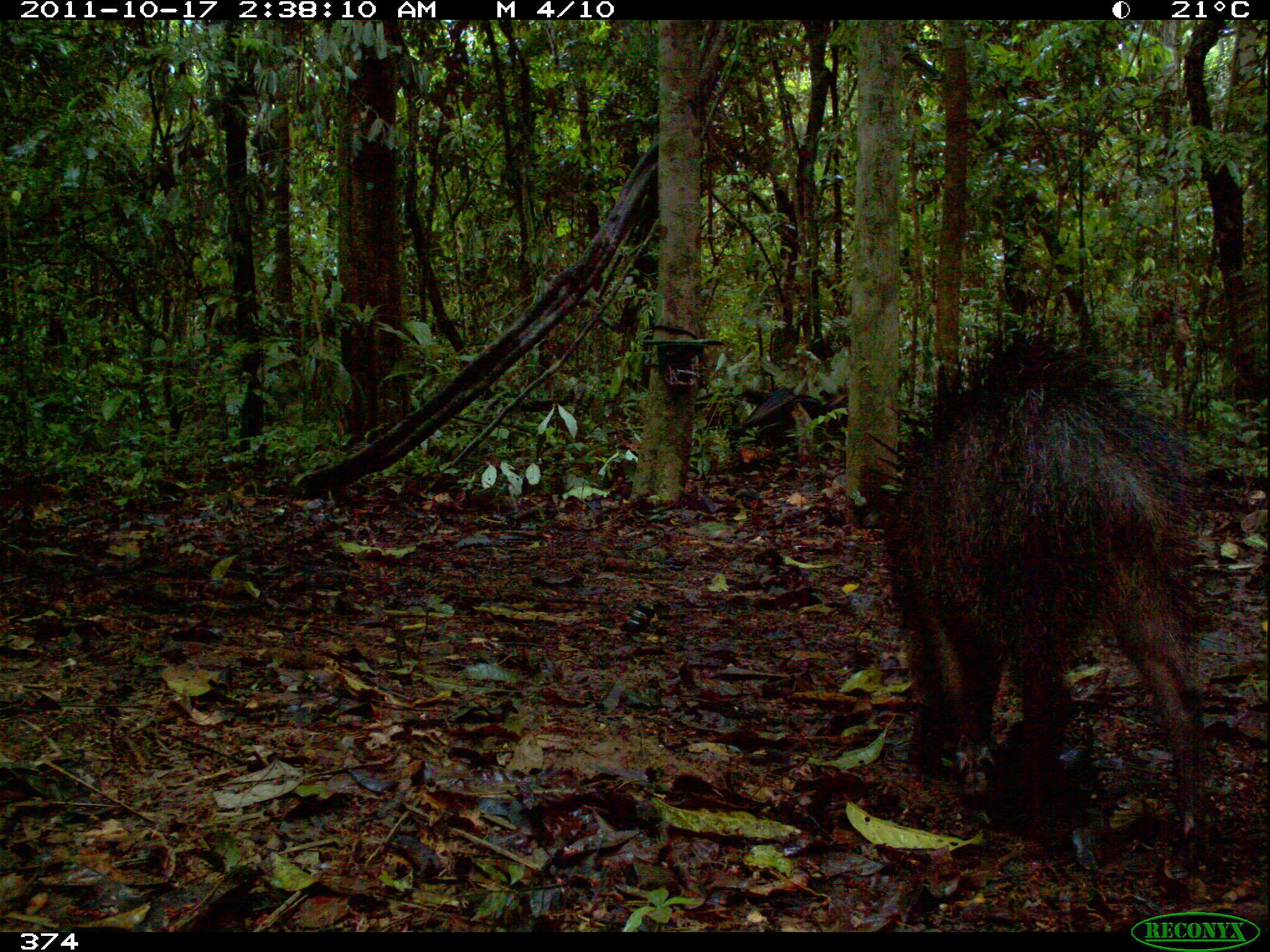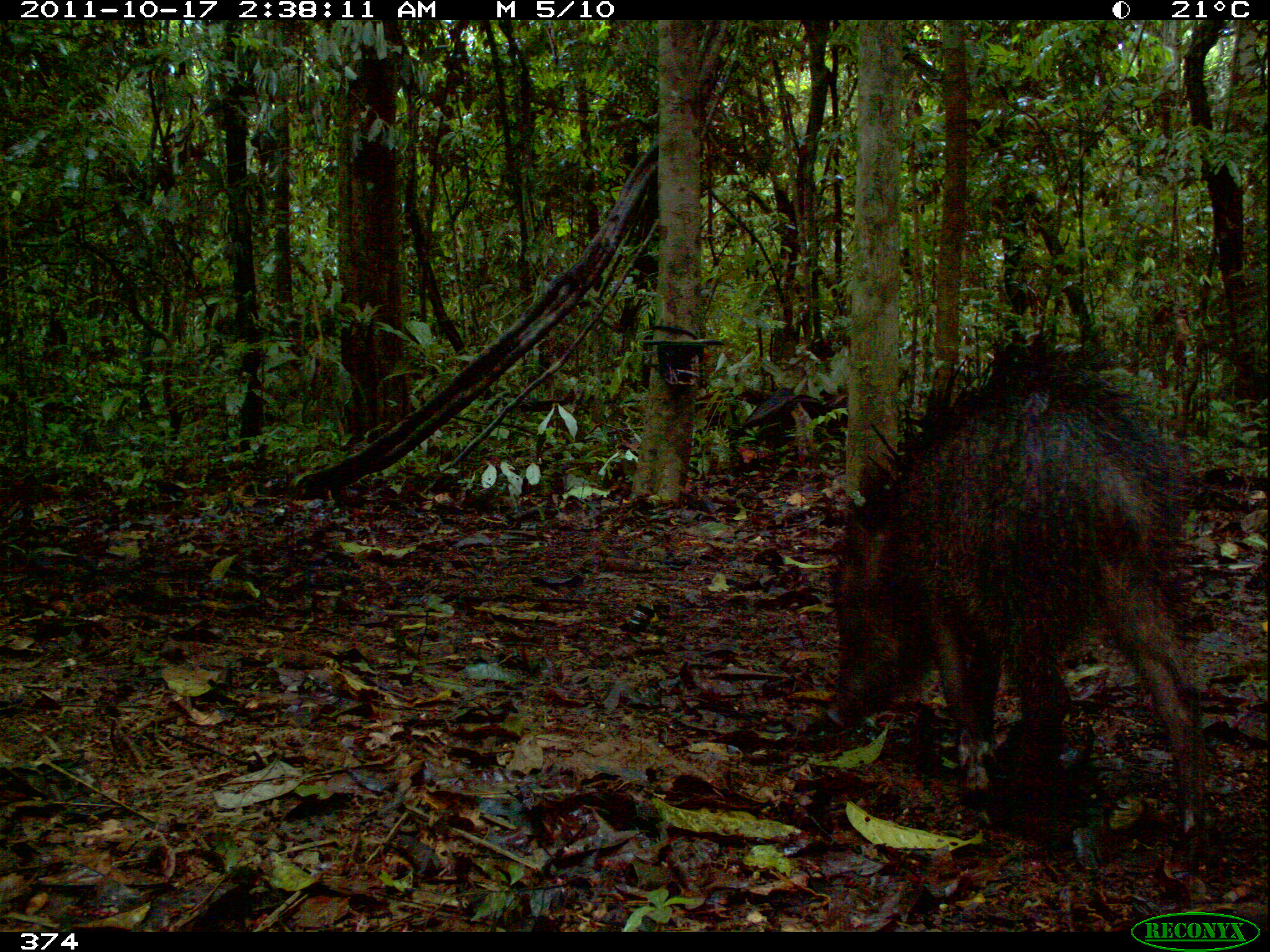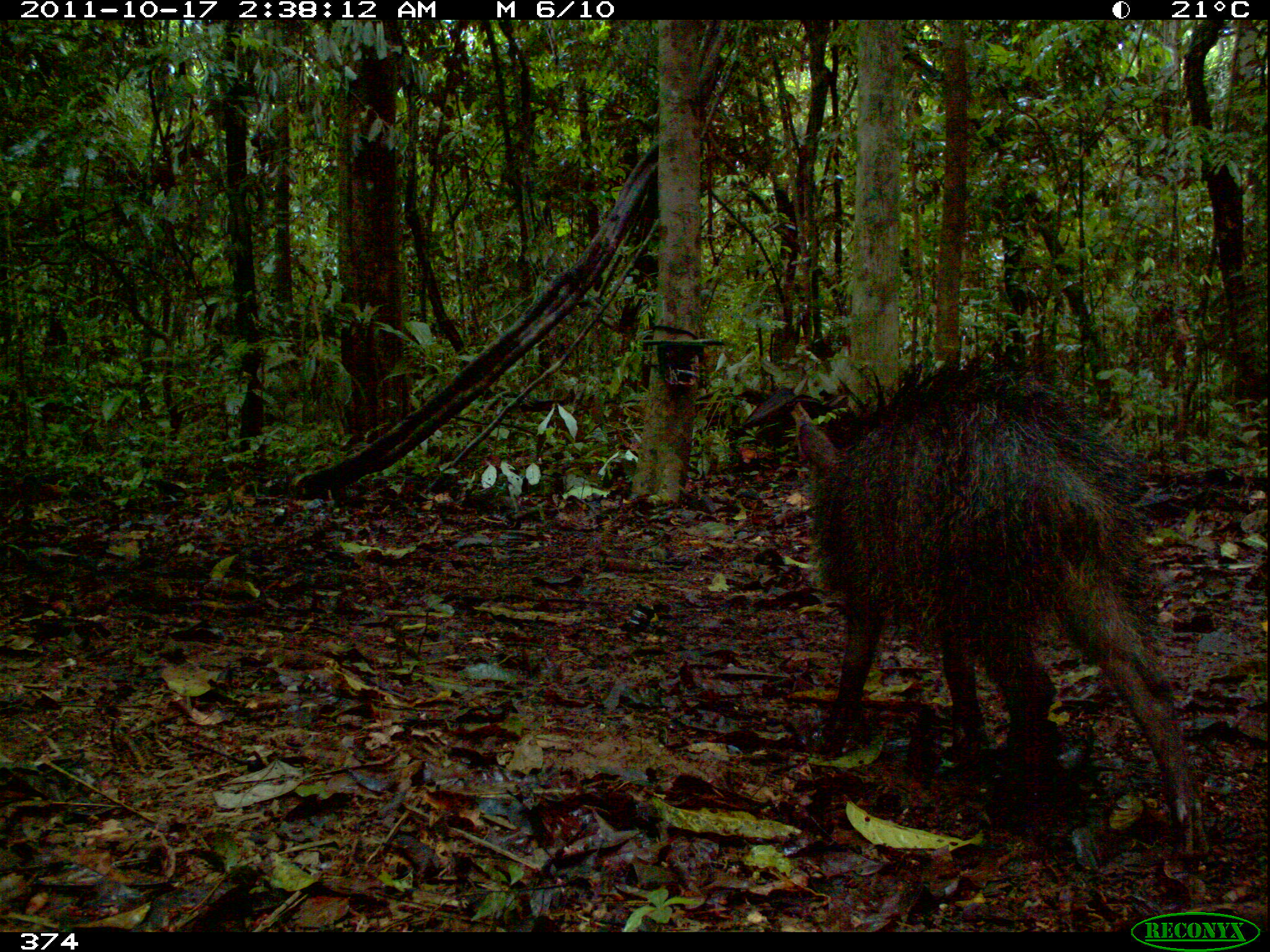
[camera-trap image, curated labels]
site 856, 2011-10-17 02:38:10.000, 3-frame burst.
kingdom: Animalia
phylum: Chordata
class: Mammalia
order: Artiodactyla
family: Tayassuidae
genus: Tayassu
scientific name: Tayassu pecari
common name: white-lipped peccary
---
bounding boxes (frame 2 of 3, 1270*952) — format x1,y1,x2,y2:
tayassu pecari: 822,329,1213,892